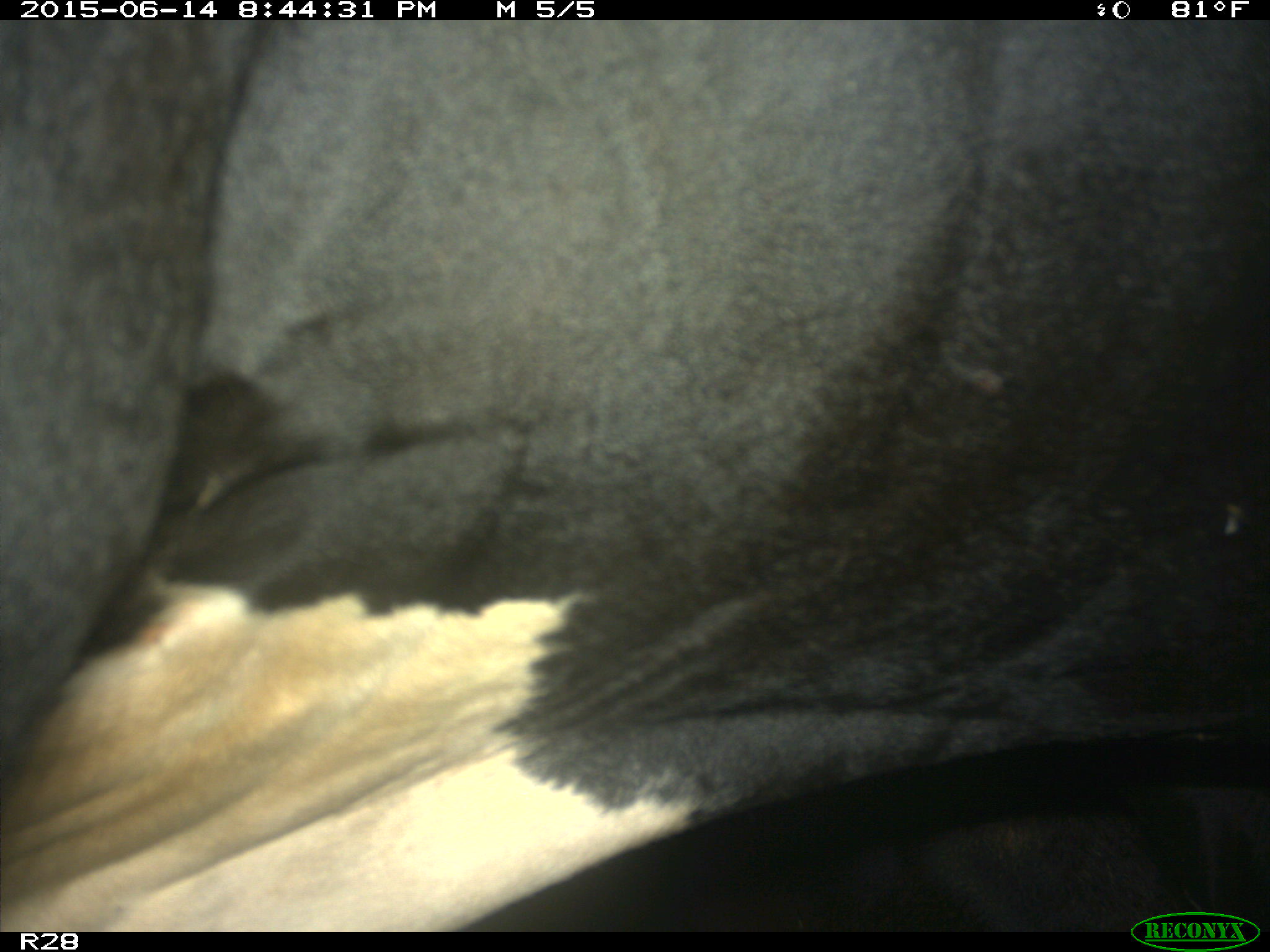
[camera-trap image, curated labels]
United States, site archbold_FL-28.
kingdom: Animalia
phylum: Chordata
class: Mammalia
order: Artiodactyla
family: Bovidae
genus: Bos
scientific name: Bos taurus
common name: domestic cow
Bos taurus (domestic cow).